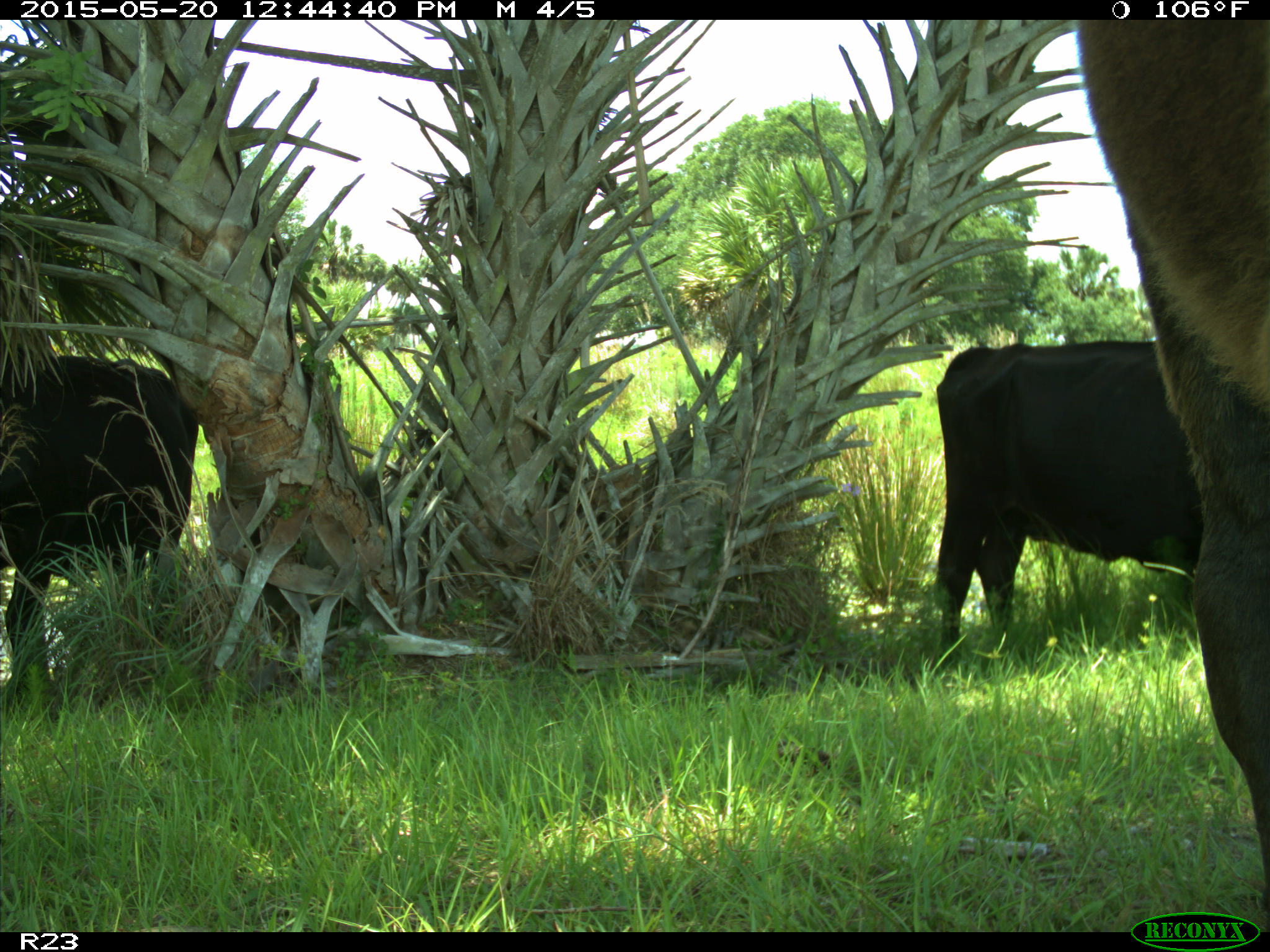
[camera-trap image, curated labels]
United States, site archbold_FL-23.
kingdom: Animalia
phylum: Chordata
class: Mammalia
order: Artiodactyla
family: Bovidae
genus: Bos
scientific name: Bos taurus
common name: domestic cow